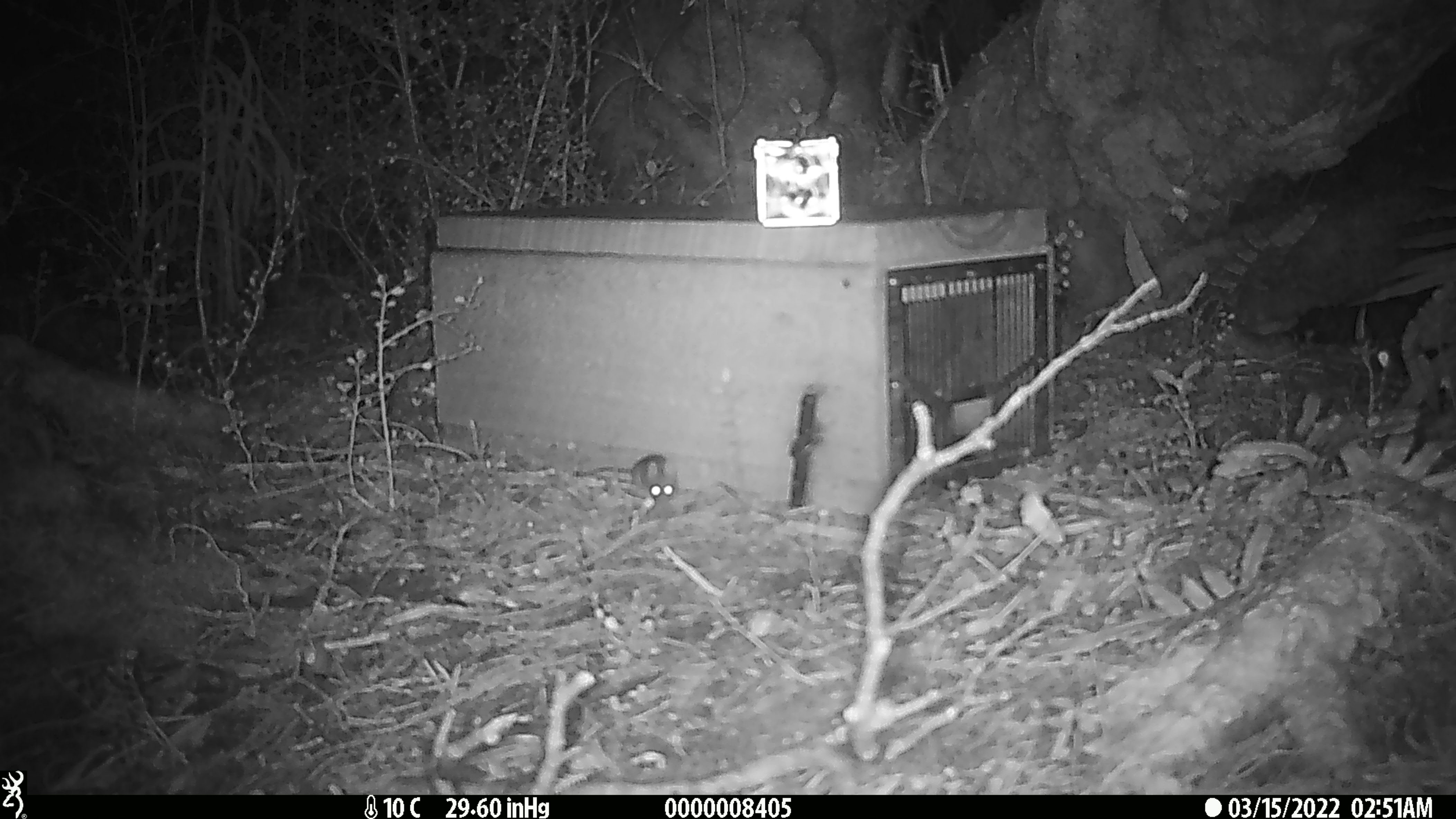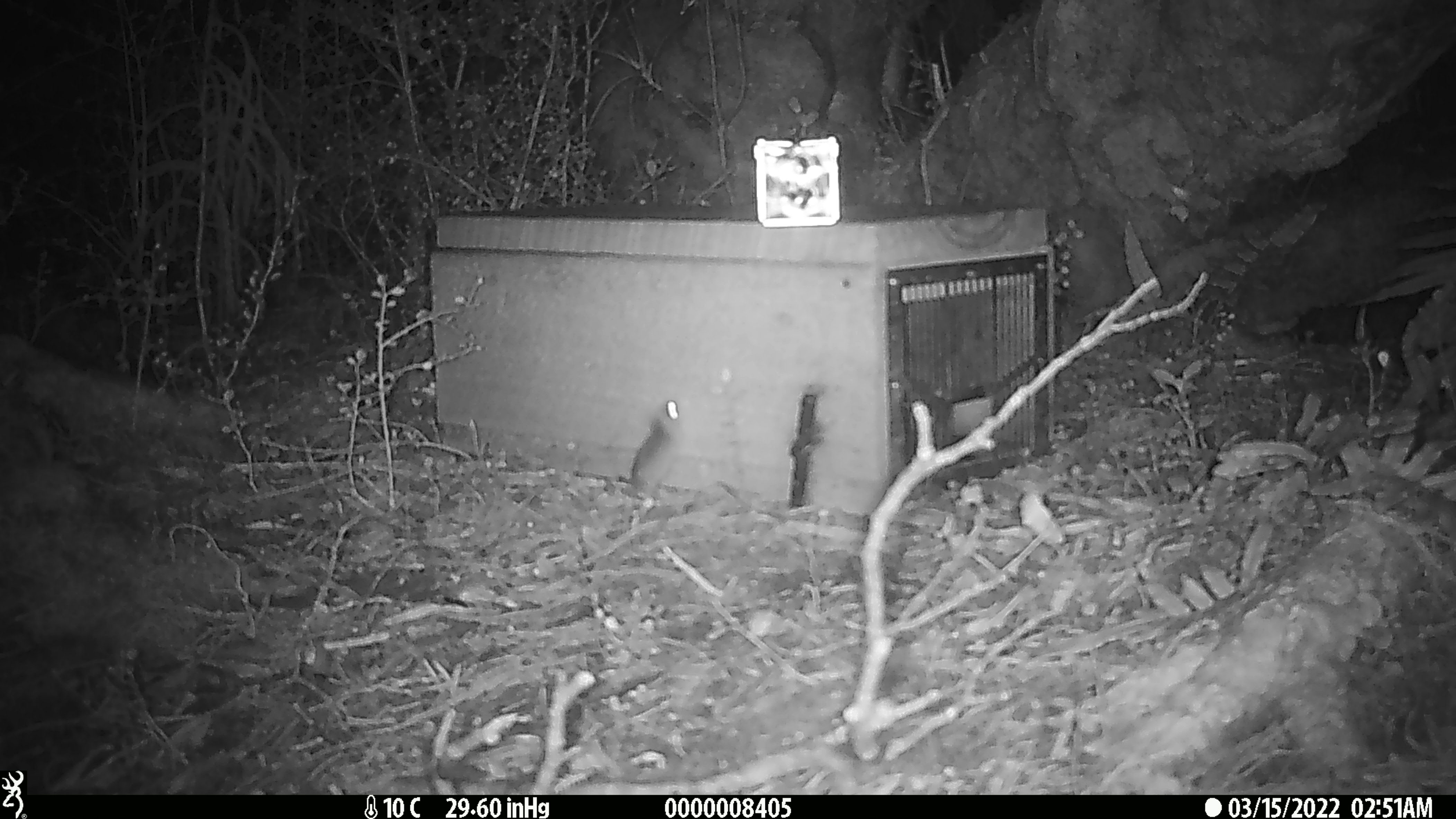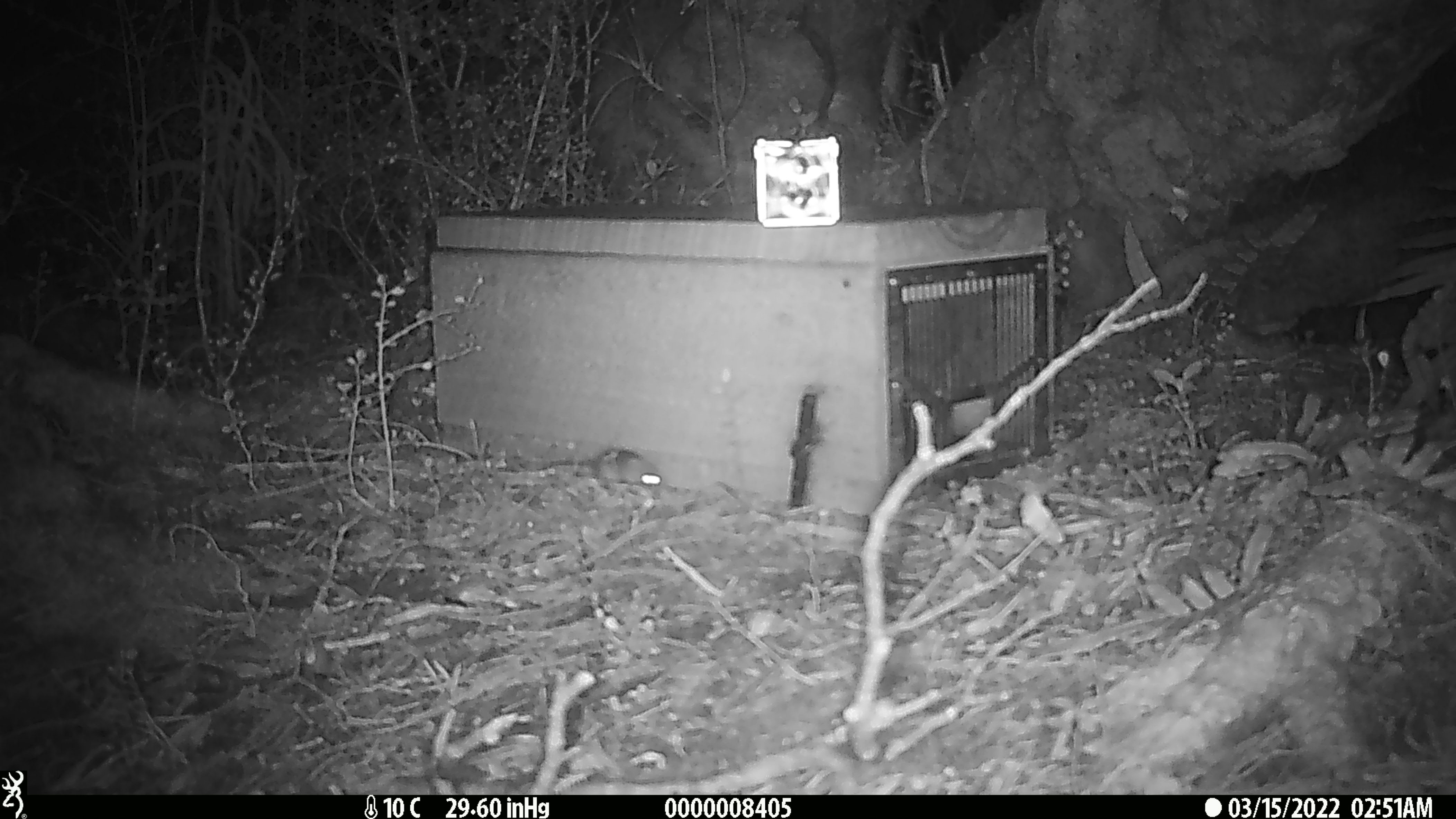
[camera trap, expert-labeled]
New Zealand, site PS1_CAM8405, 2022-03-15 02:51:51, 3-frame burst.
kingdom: Animalia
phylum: Chordata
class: Mammalia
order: Rodentia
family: Muridae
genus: Mus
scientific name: Mus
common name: mouse